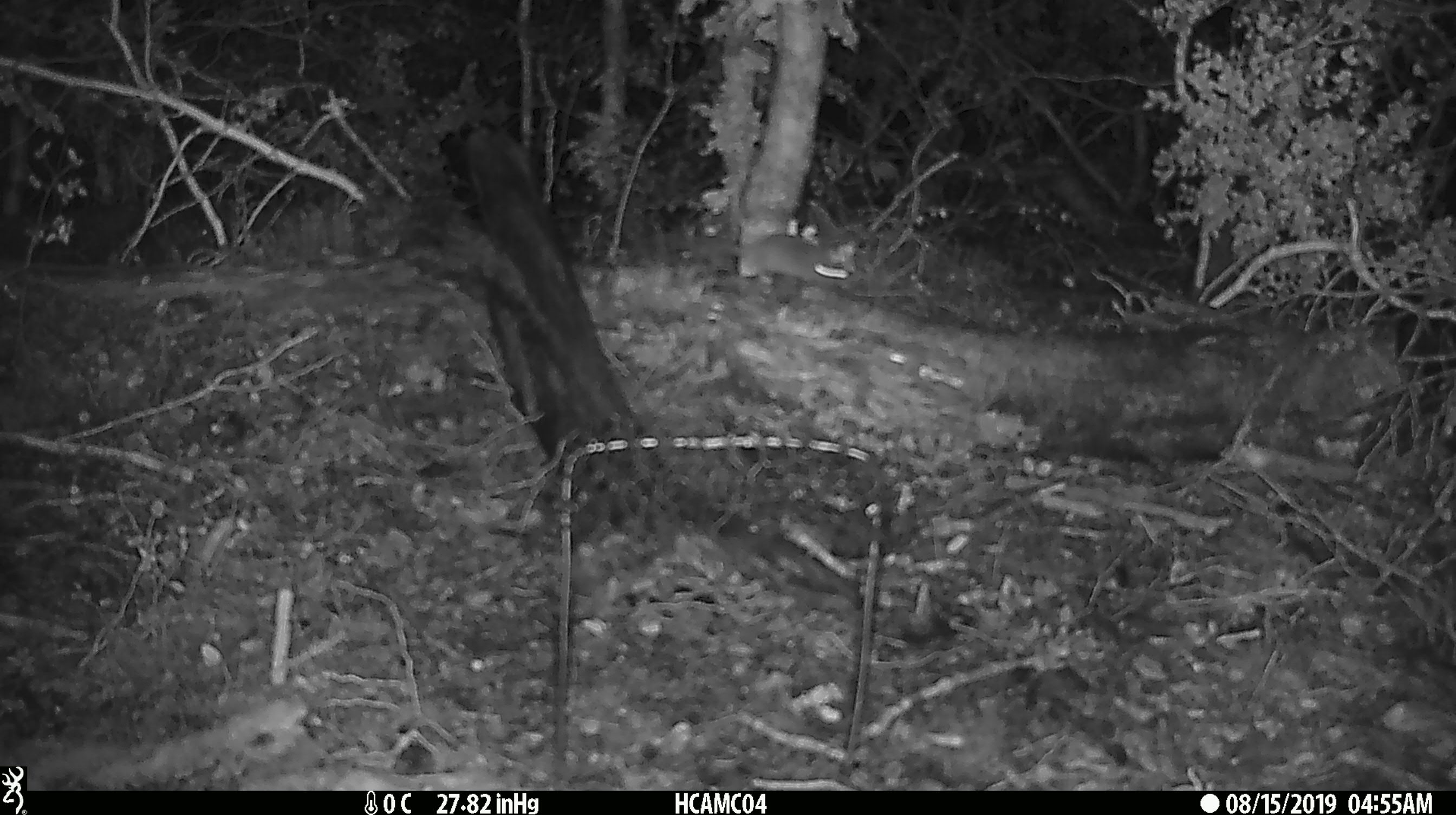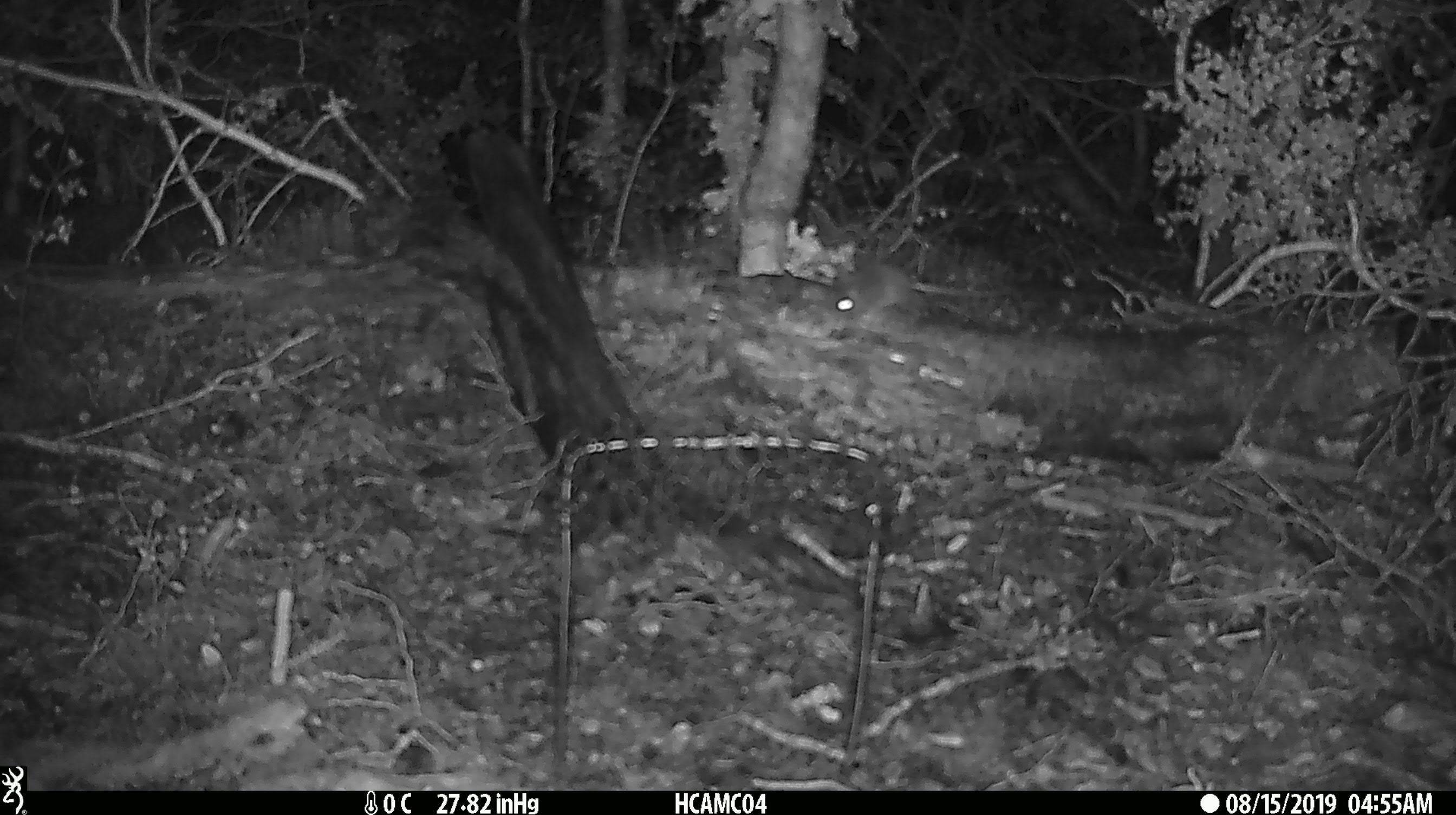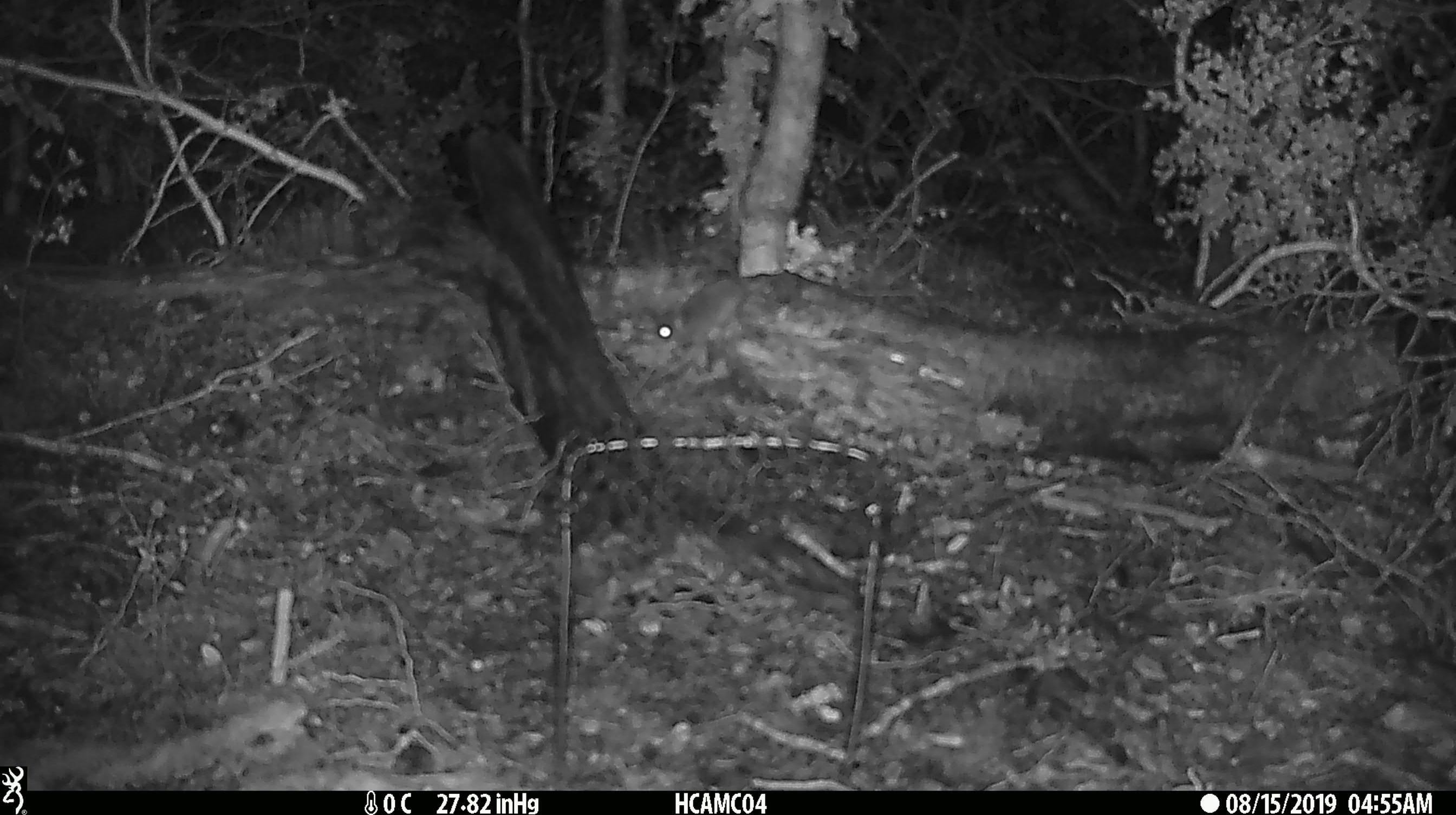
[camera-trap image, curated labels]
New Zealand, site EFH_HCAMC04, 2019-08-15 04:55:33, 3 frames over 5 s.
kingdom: Animalia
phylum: Chordata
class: Mammalia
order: Rodentia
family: Muridae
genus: Mus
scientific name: Mus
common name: mouse